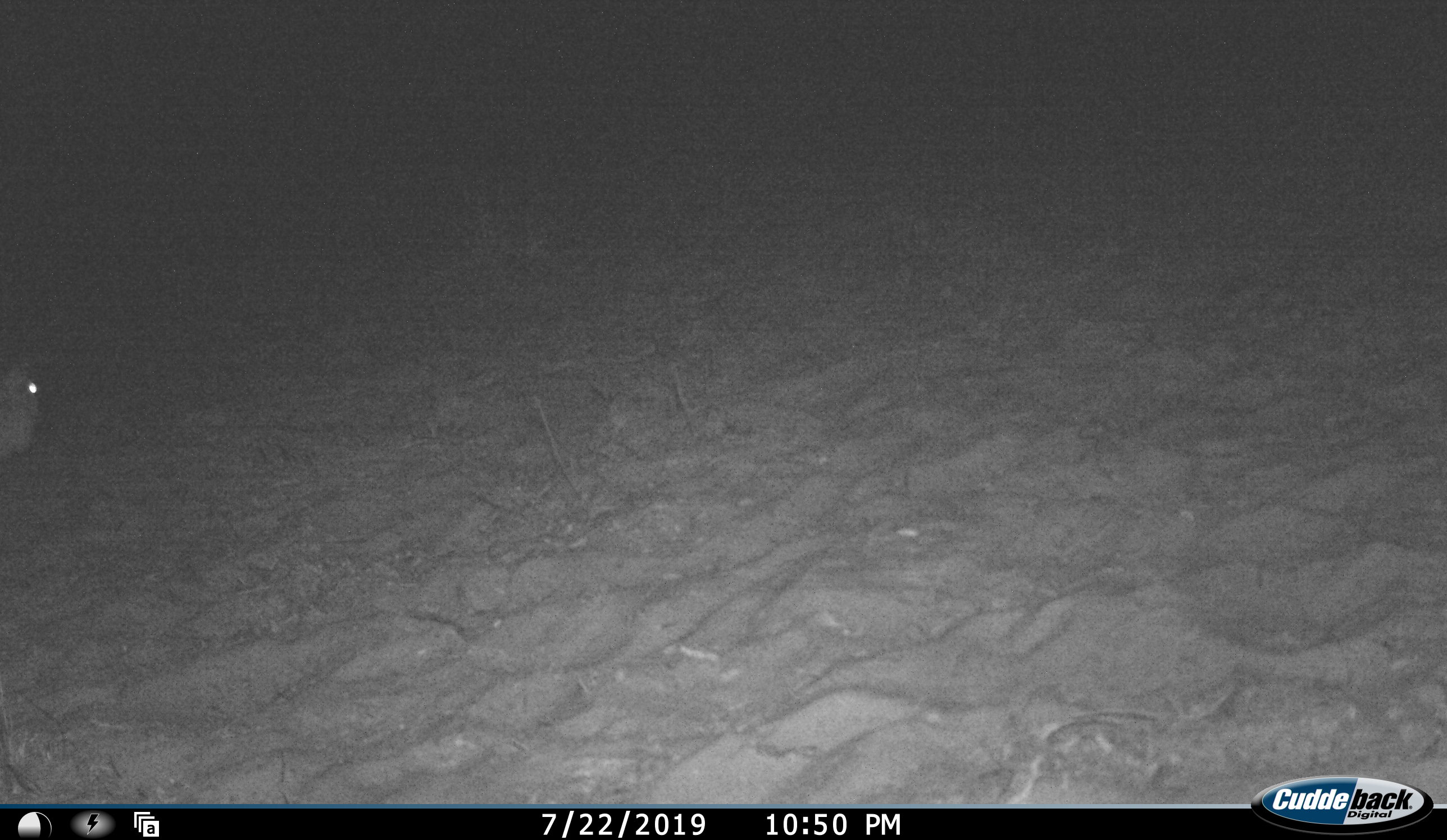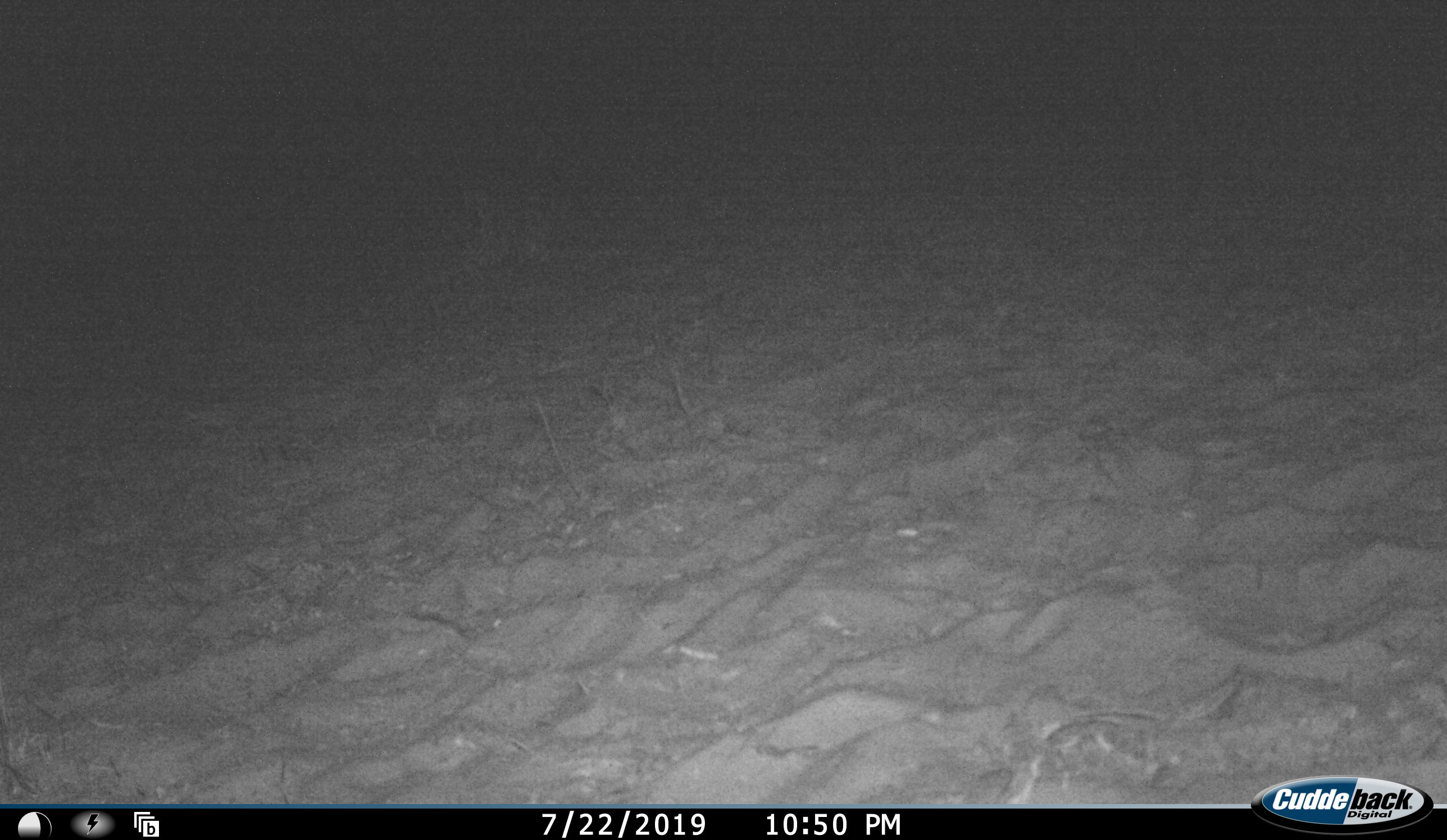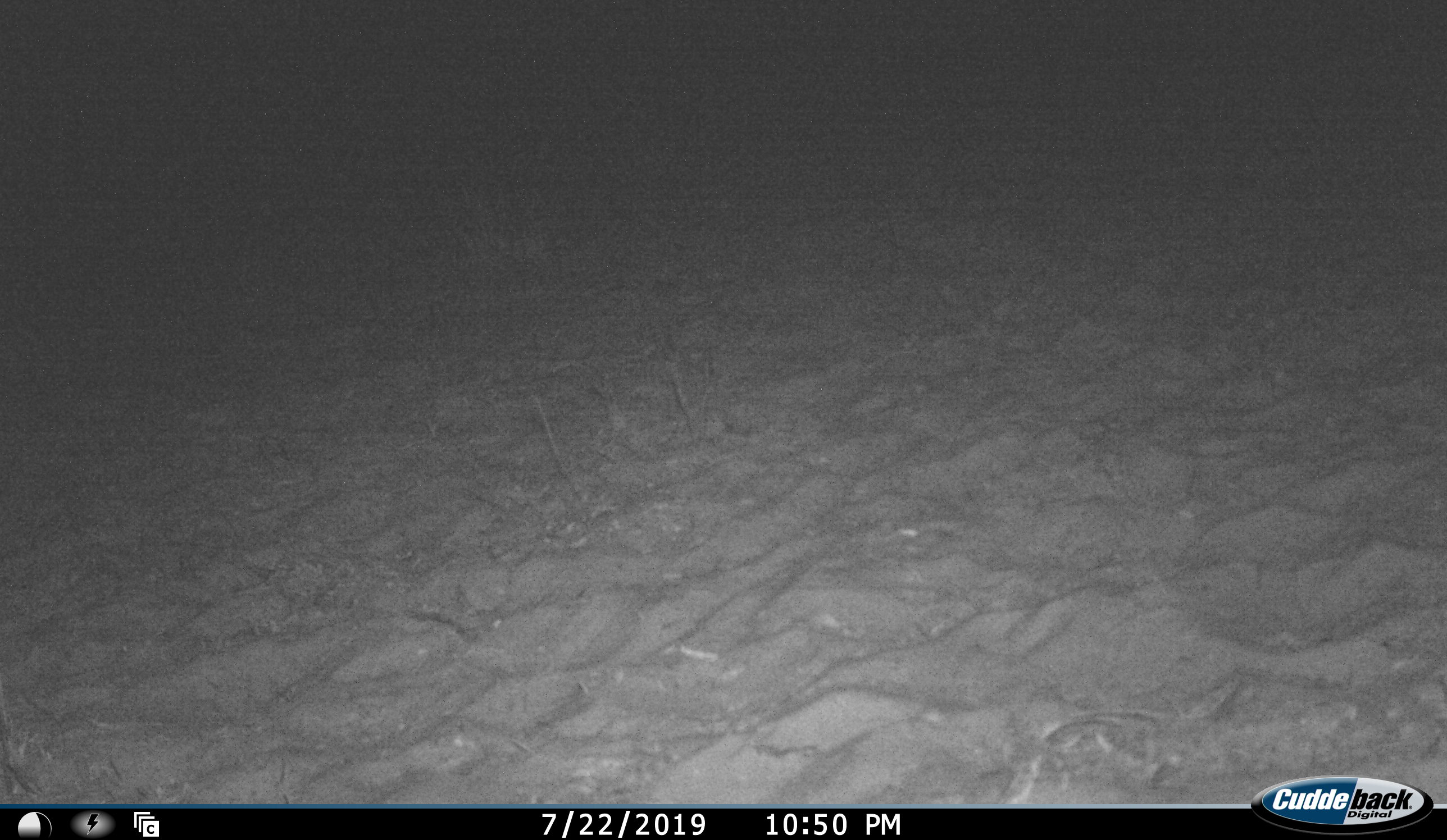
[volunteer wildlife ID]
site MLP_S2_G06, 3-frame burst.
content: unidentified animal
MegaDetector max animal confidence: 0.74